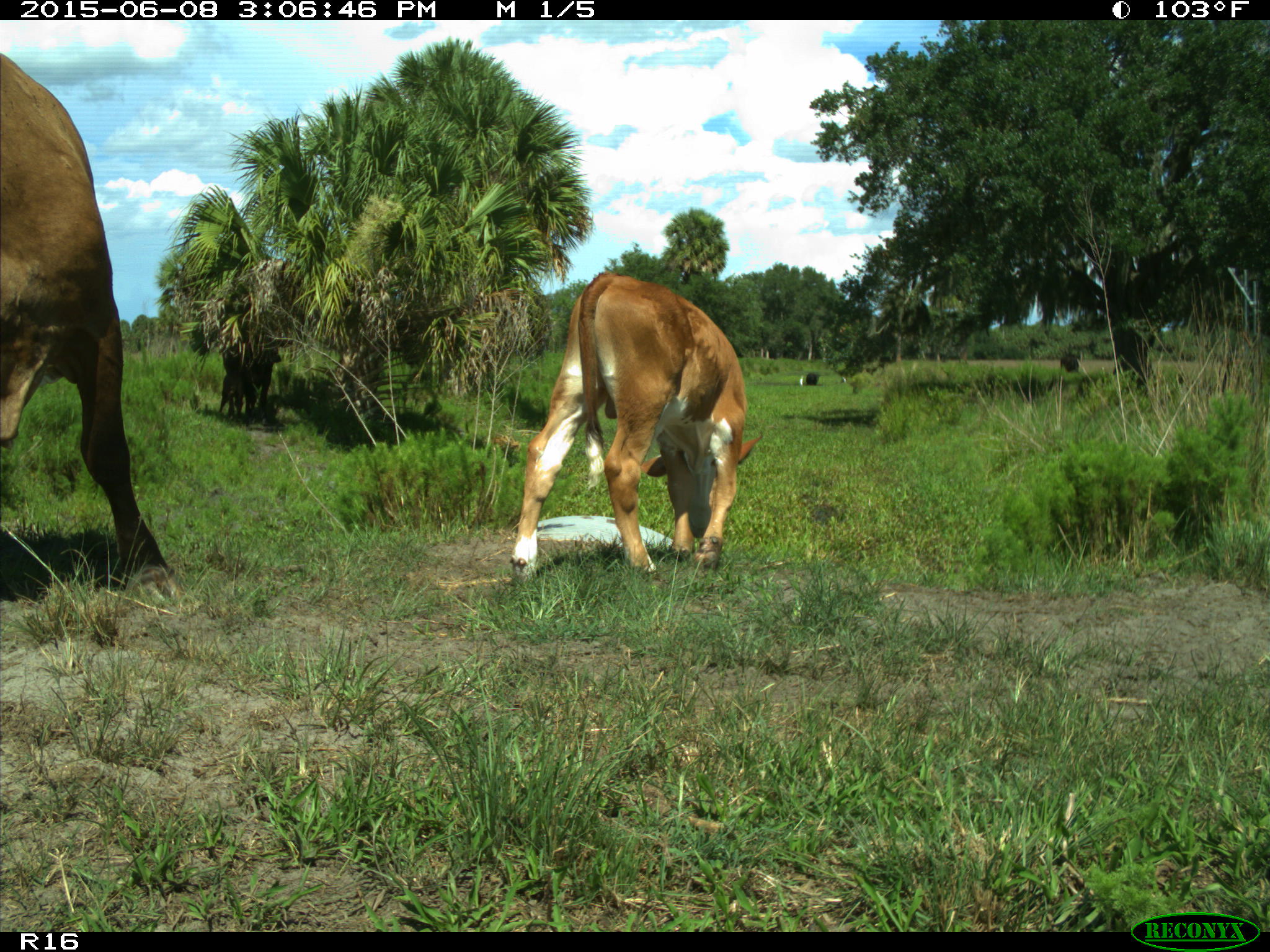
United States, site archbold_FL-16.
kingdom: Animalia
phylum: Chordata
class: Mammalia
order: Artiodactyla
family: Bovidae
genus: Bos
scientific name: Bos taurus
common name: domestic cow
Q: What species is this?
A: Bos taurus (domestic cow).